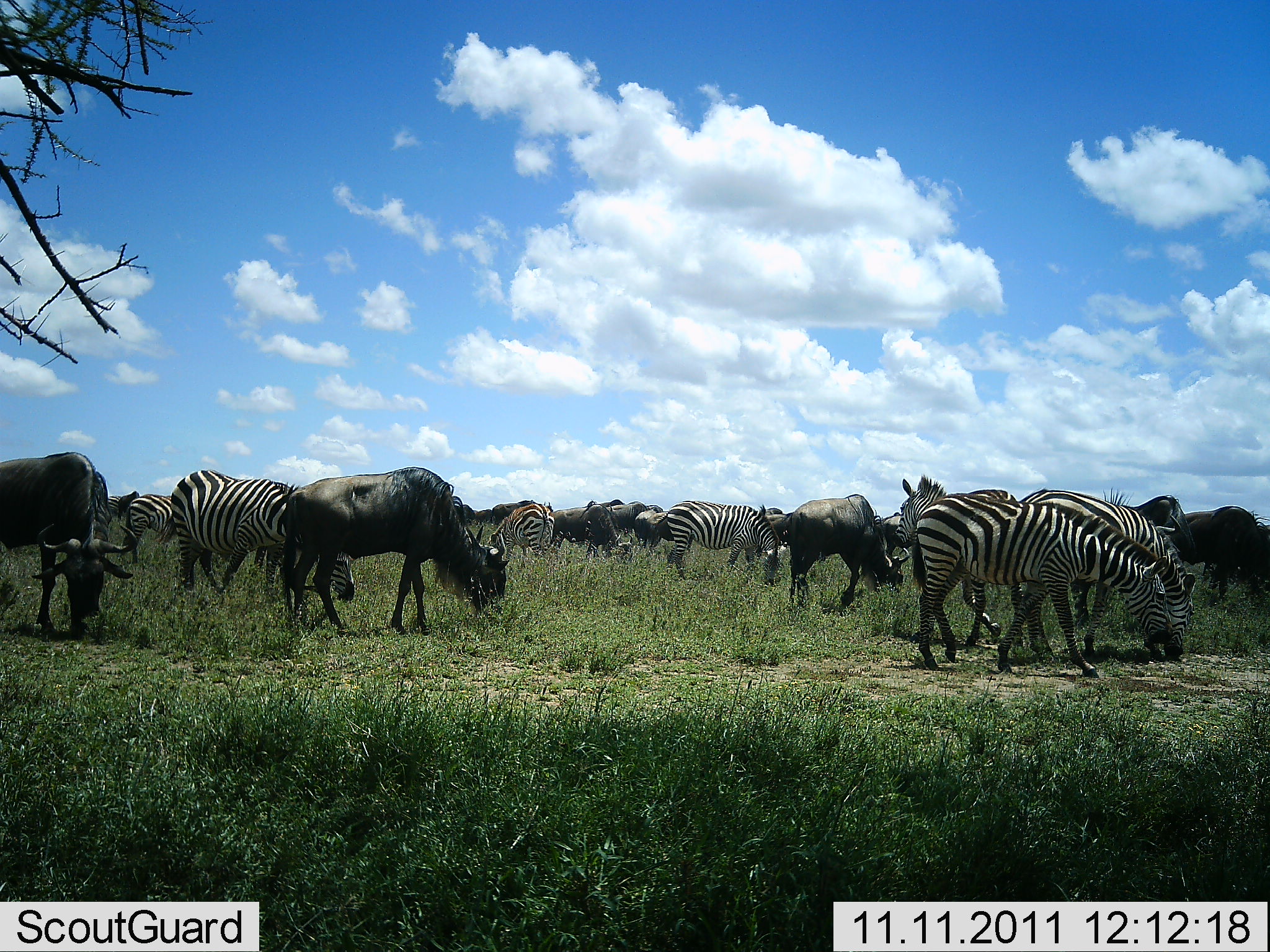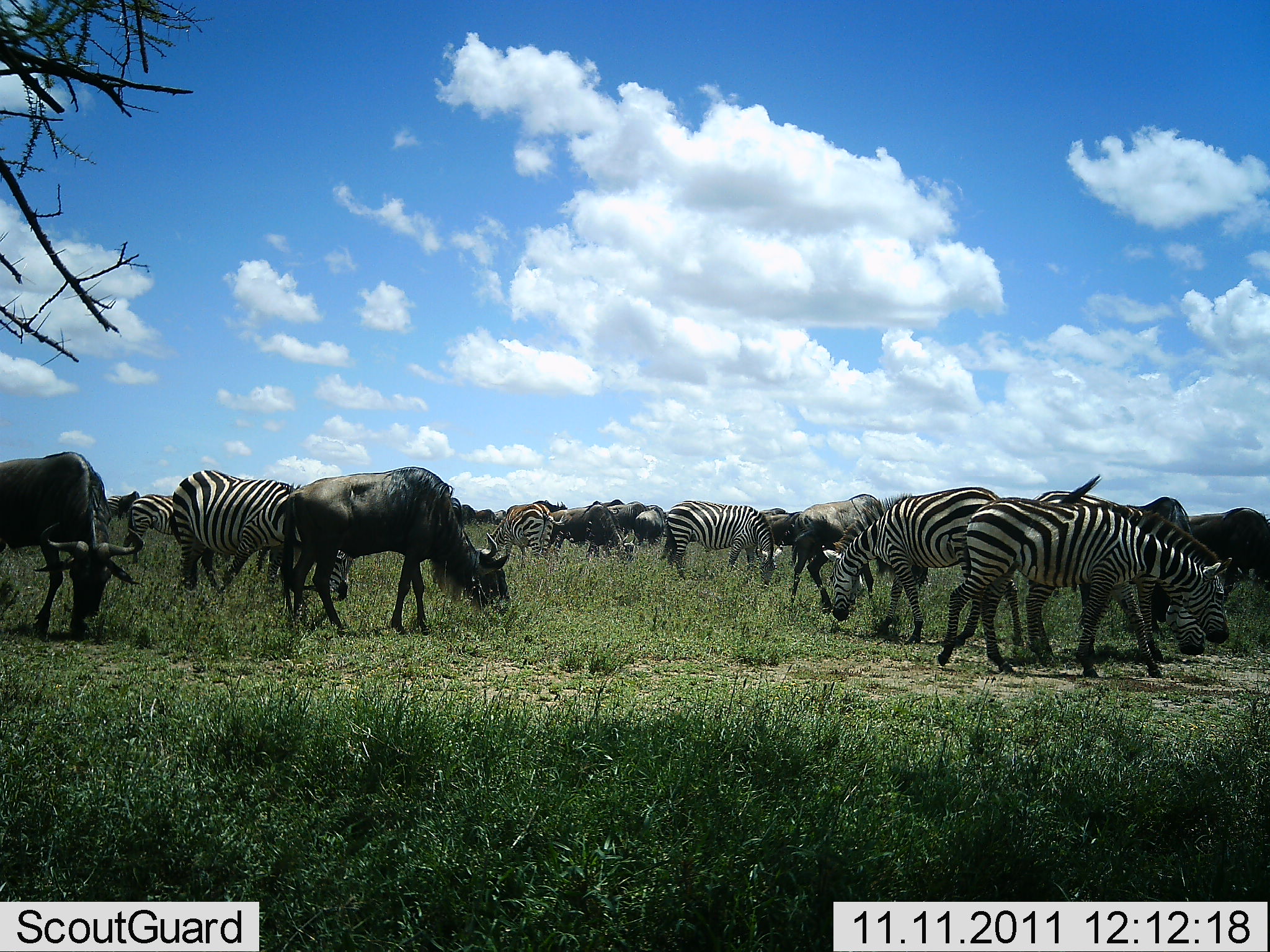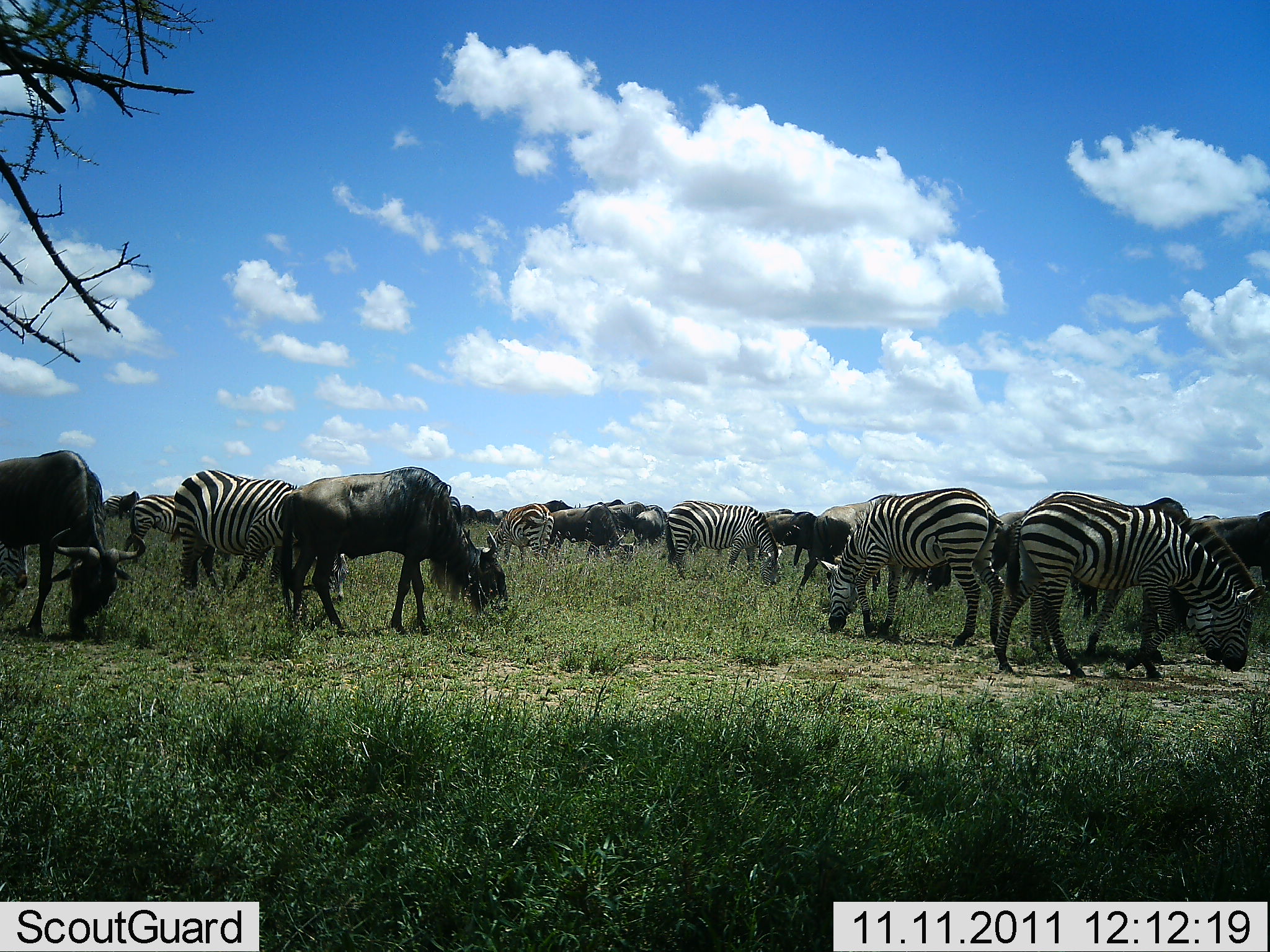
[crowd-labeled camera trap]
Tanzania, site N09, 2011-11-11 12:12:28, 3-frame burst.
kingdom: Animalia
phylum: Chordata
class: Mammalia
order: Artiodactyla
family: Bovidae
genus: Connochaetes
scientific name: Connochaetes taurinus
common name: blue wildebeest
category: wildebeest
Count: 7.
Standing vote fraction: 15%.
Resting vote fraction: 0%.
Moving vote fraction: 0%.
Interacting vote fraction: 8%.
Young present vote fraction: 0%.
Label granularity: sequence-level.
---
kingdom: Animalia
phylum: Chordata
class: Mammalia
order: Perissodactyla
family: Equidae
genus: Equus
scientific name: Equus quagga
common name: plains zebra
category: zebra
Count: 7.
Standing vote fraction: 31%.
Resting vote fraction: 0%.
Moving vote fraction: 6%.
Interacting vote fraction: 6%.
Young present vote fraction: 0%.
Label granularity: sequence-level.